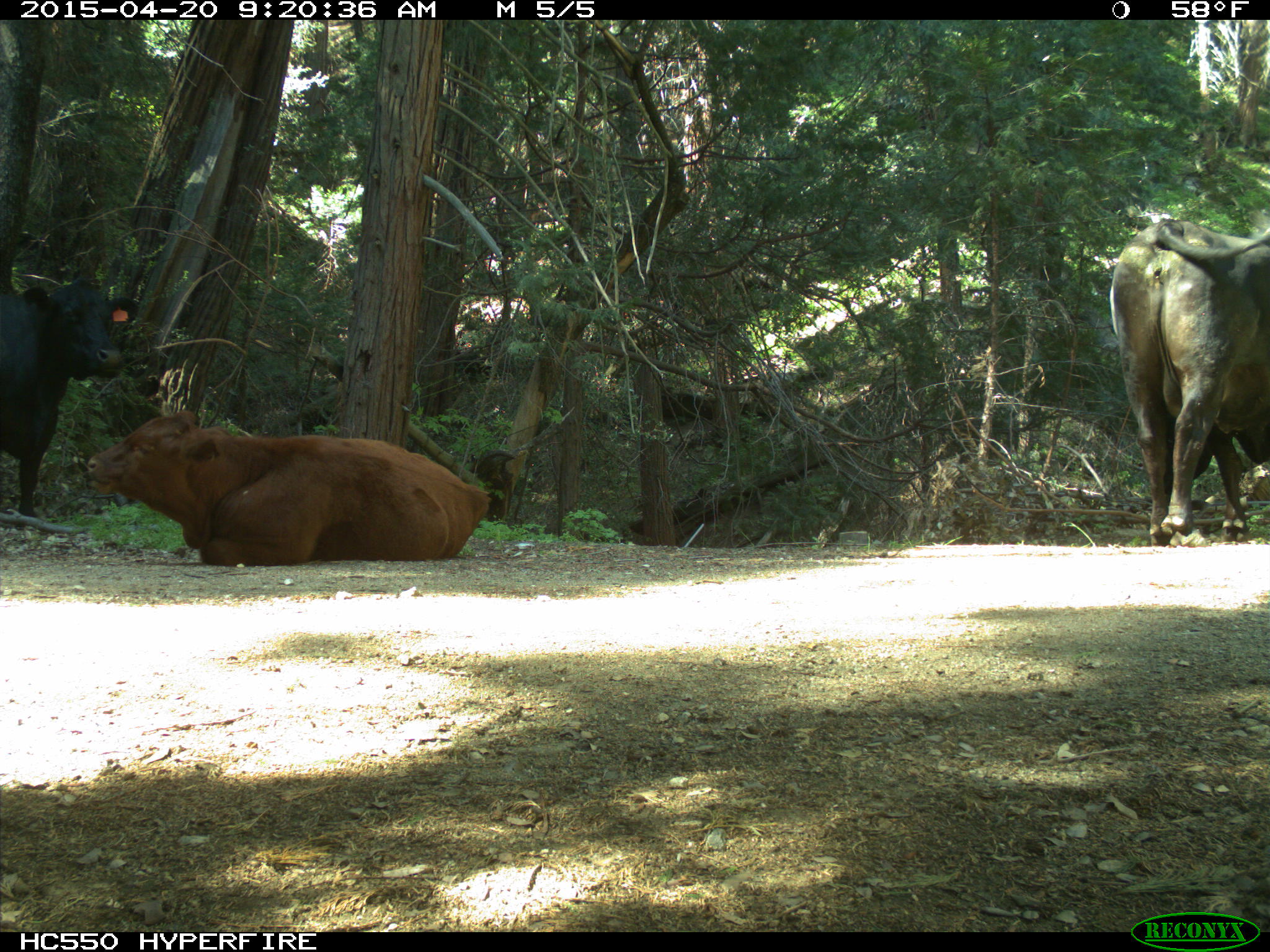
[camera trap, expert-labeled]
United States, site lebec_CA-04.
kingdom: Animalia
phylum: Chordata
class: Mammalia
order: Artiodactyla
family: Bovidae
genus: Bos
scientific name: Bos taurus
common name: domestic cow